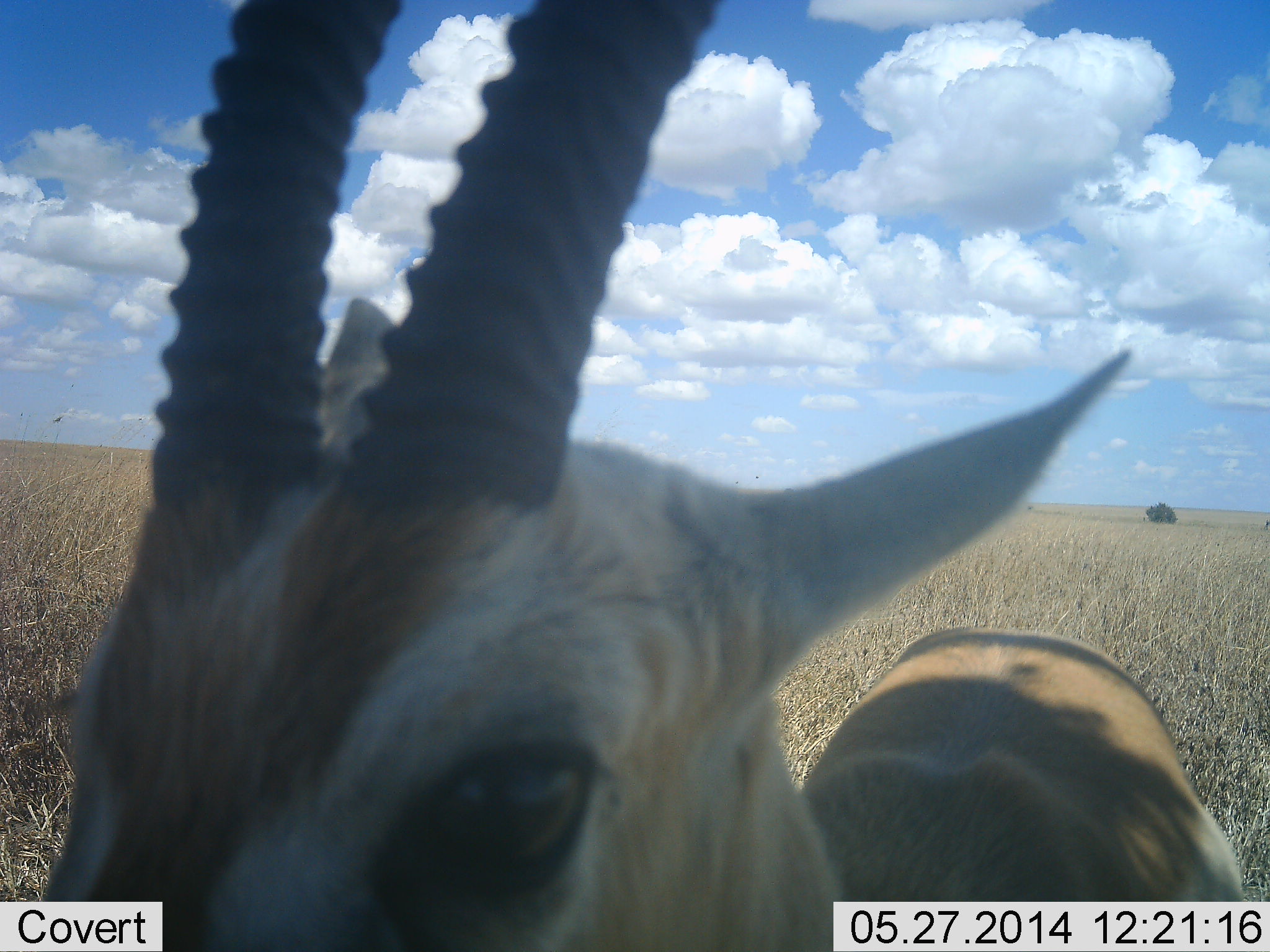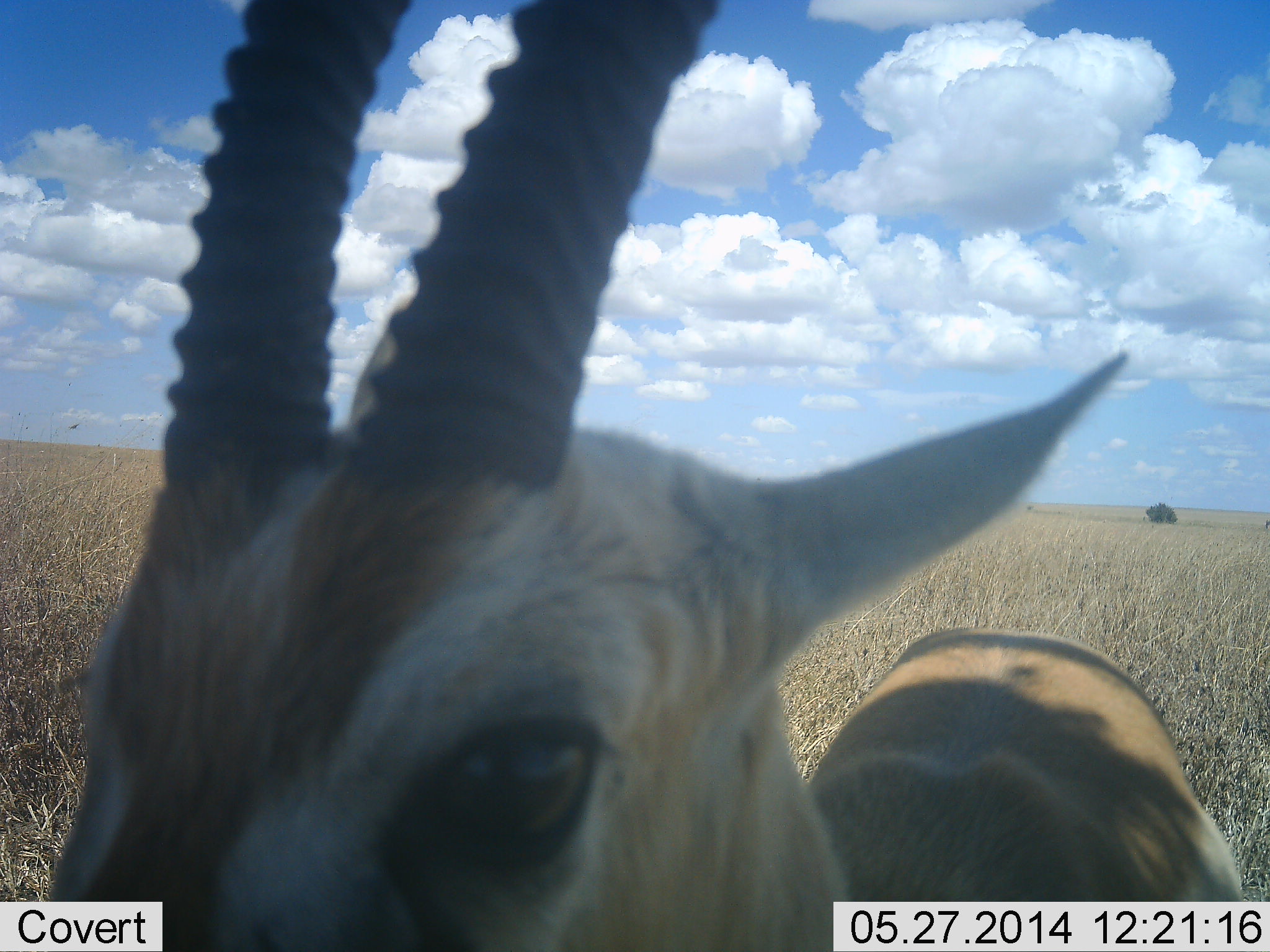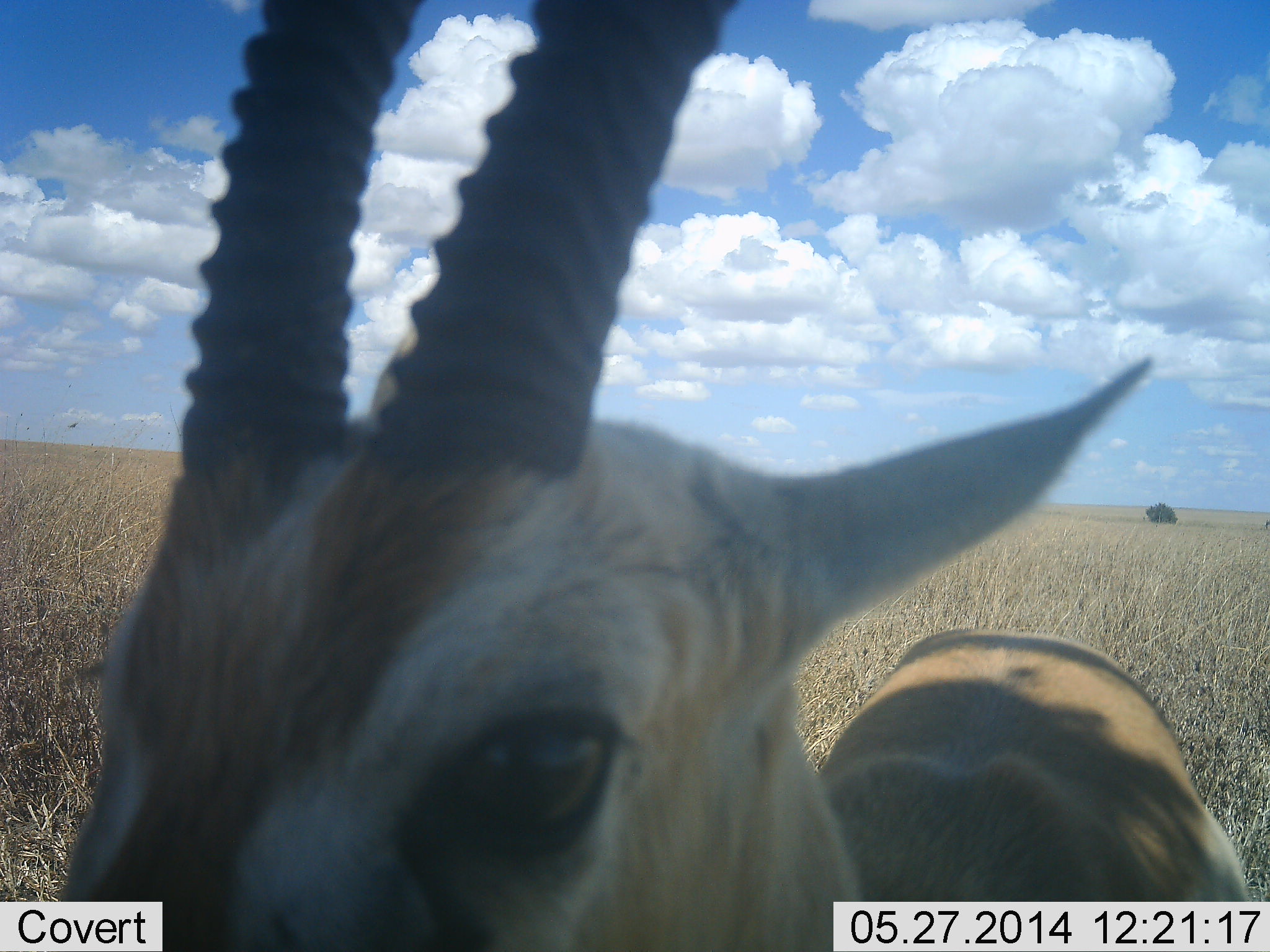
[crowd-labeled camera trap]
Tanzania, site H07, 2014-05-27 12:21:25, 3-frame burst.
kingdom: Animalia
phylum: Chordata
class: Mammalia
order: Artiodactyla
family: Bovidae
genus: Eudorcas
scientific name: Eudorcas thomsonii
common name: thomson's gazelle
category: gazellethomsons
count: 1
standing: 93%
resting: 2%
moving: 5%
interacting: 7%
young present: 0%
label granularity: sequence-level